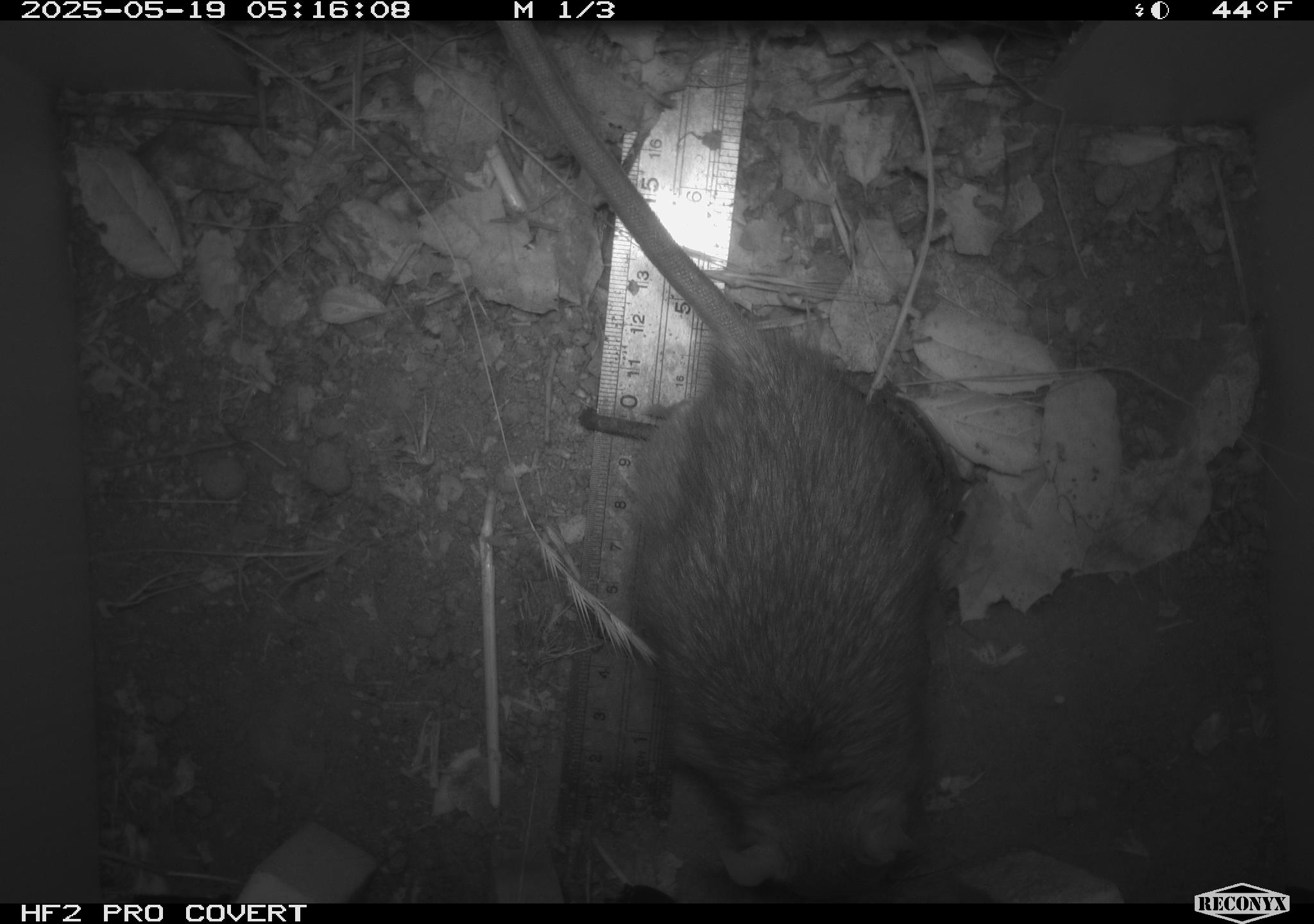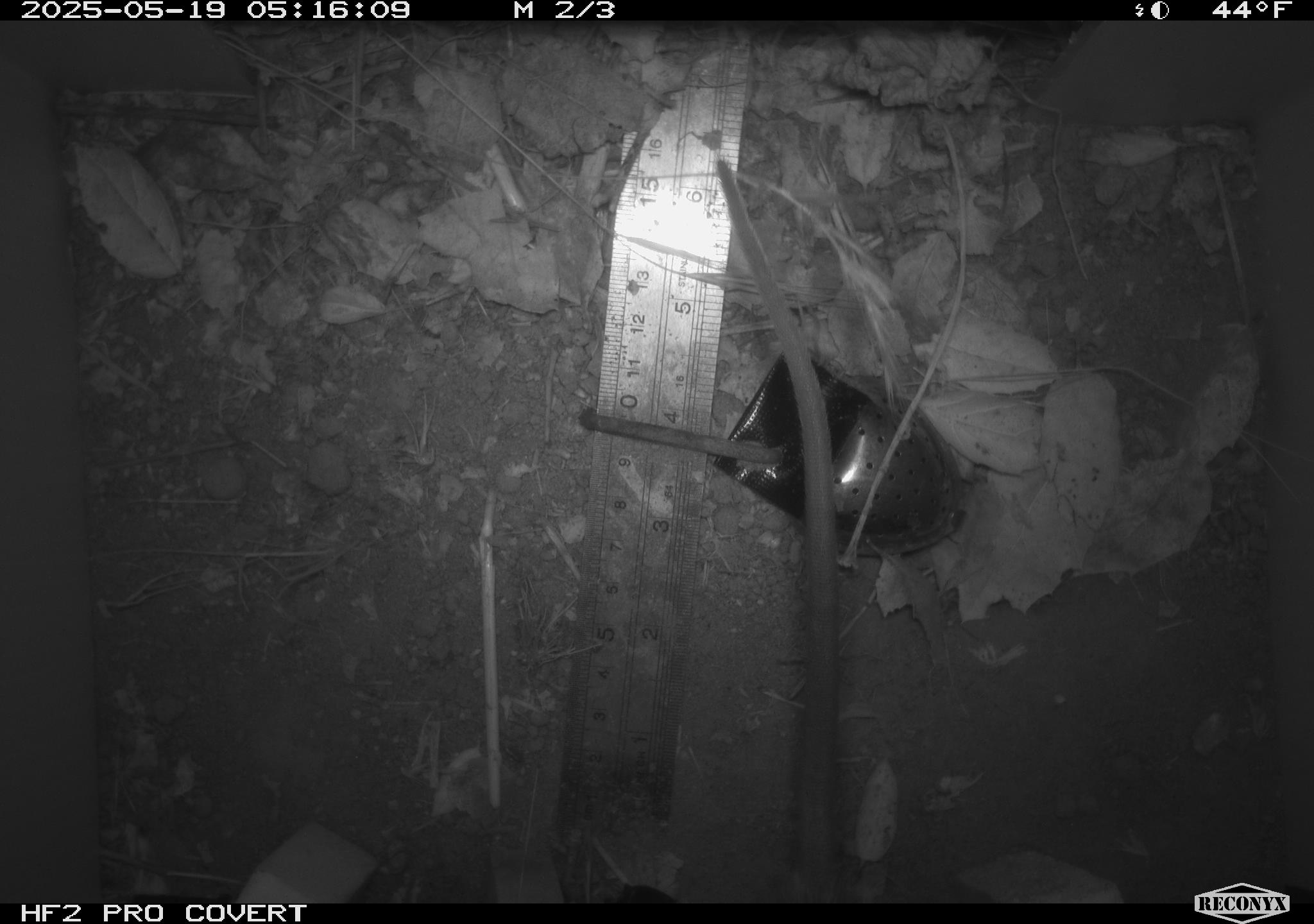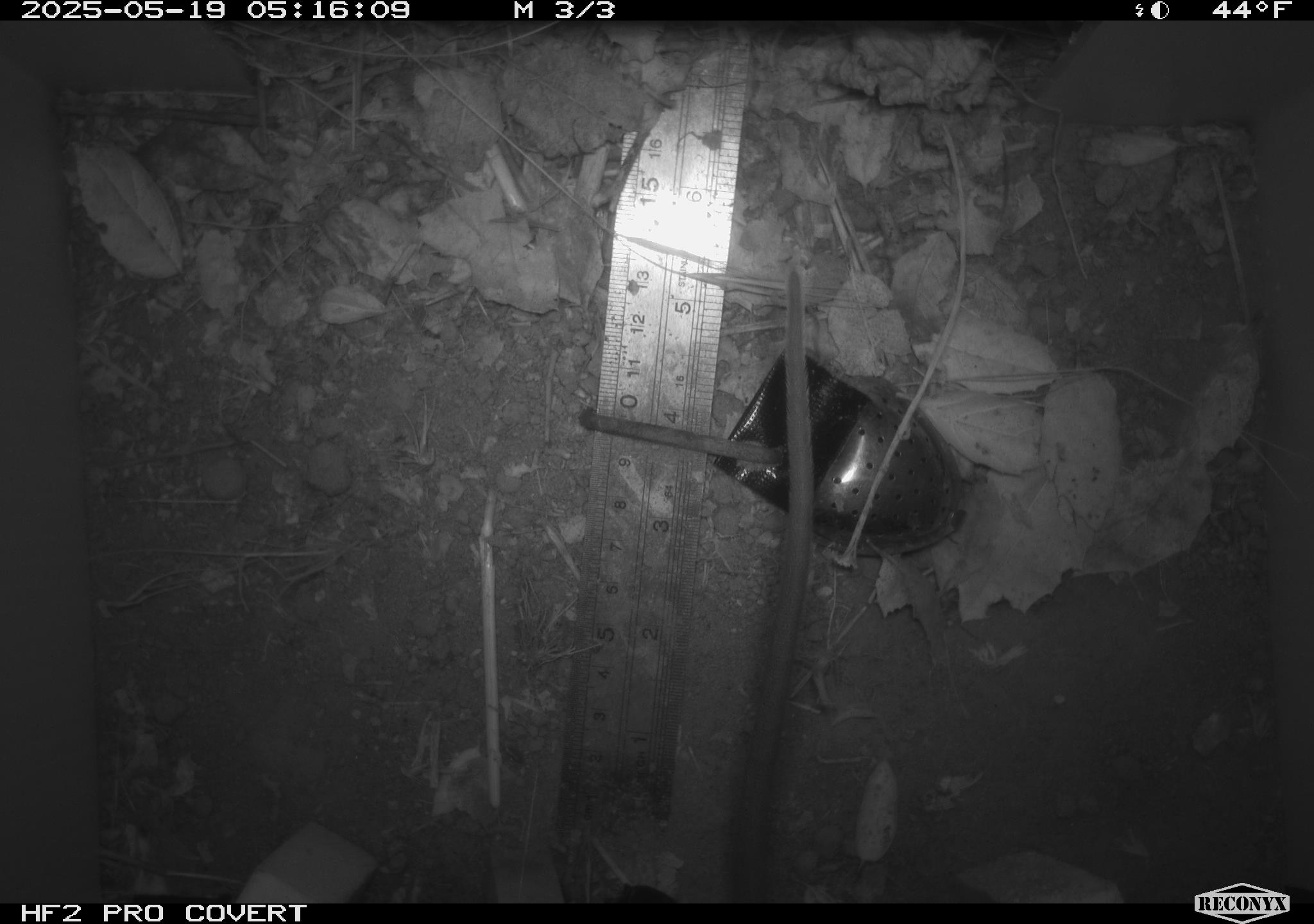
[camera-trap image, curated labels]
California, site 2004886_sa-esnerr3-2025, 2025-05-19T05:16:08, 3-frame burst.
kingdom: Animalia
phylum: Chordata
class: Mammalia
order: Rodentia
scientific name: Rodentia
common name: rodent